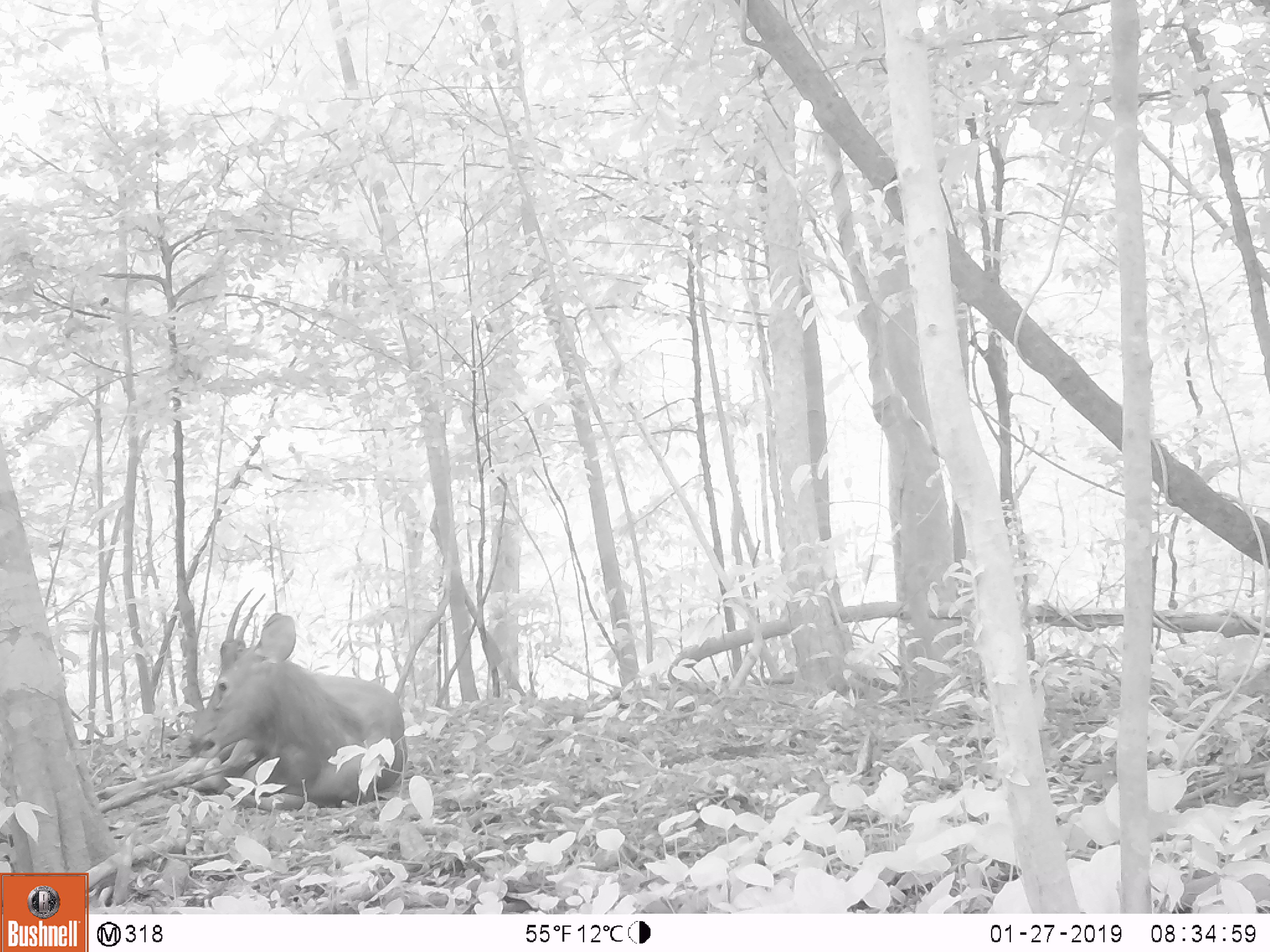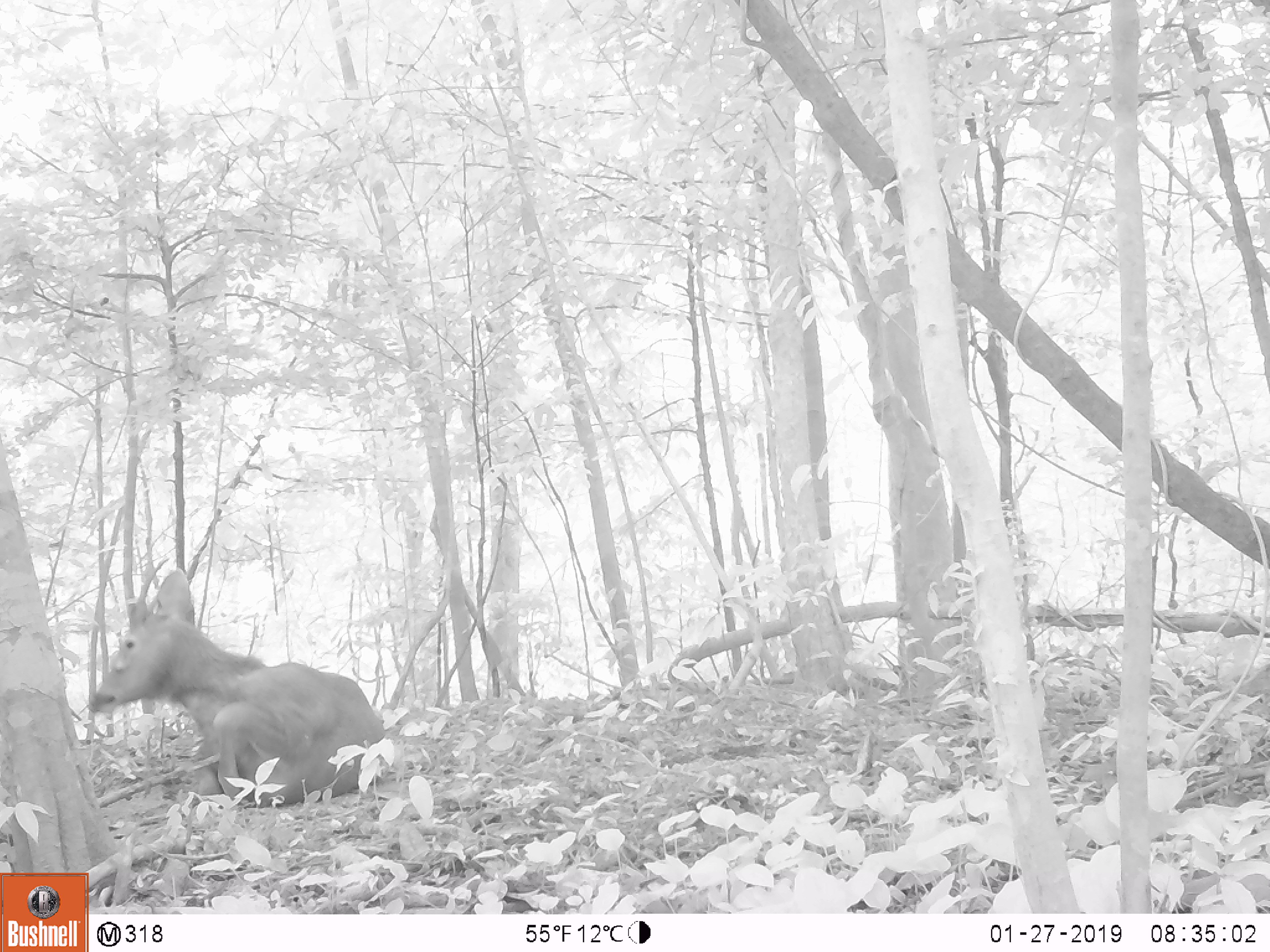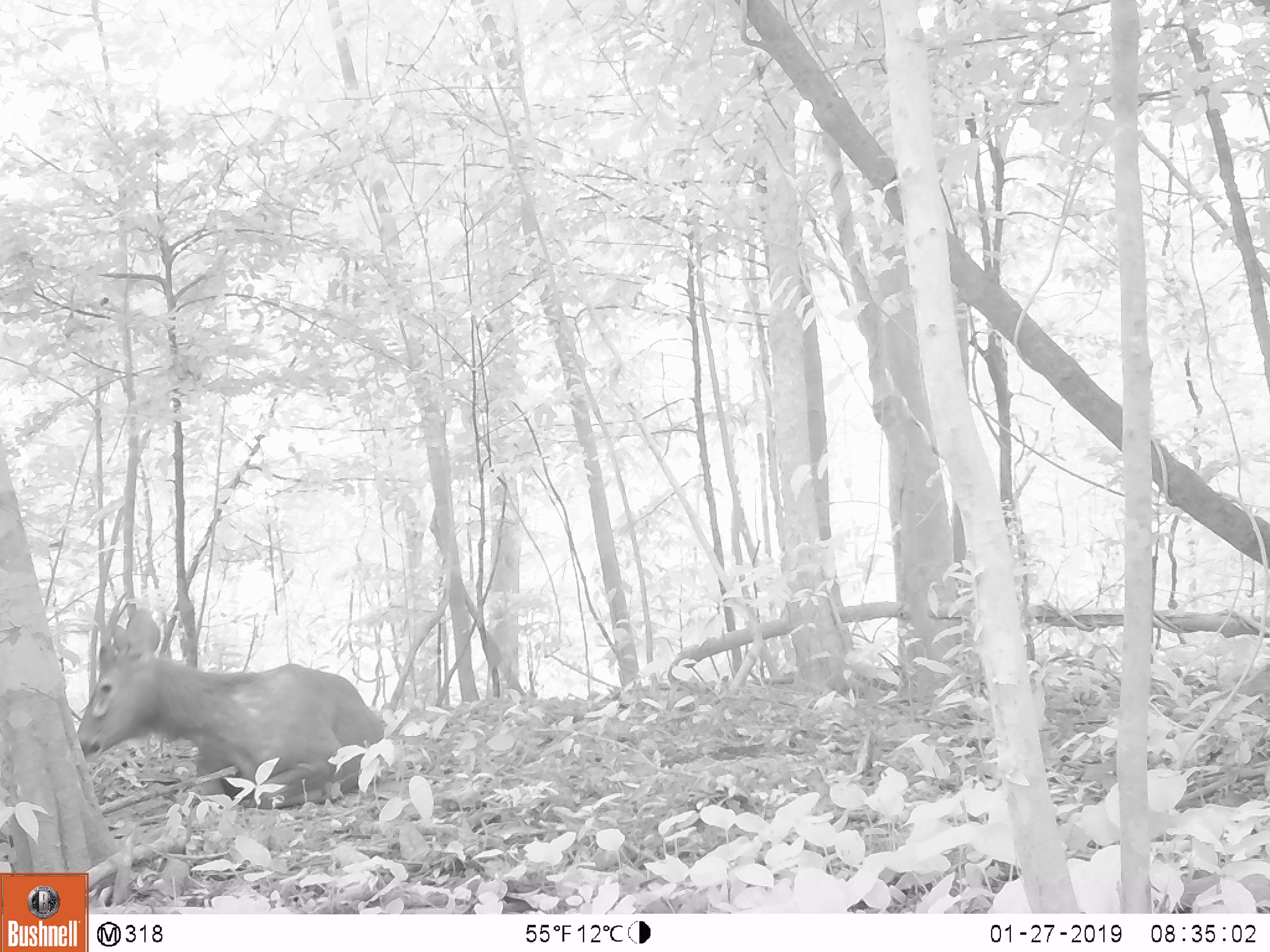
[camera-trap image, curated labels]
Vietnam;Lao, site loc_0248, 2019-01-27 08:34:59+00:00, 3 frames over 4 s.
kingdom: Animalia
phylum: Chordata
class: Mammalia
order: Artiodactyla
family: Cervidae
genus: Rusa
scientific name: Rusa unicolor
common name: sambar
Sambar (Rusa unicolor). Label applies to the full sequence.